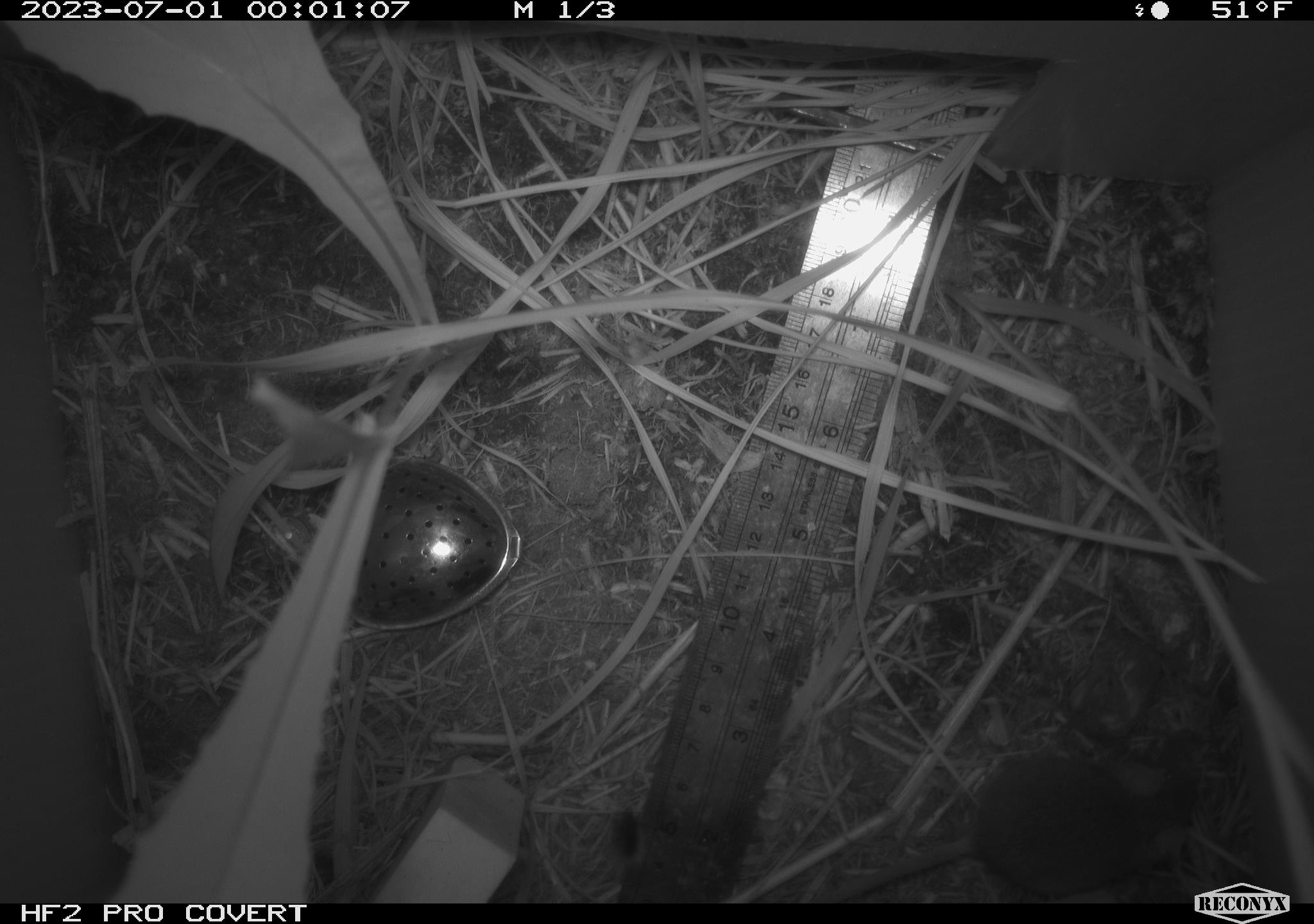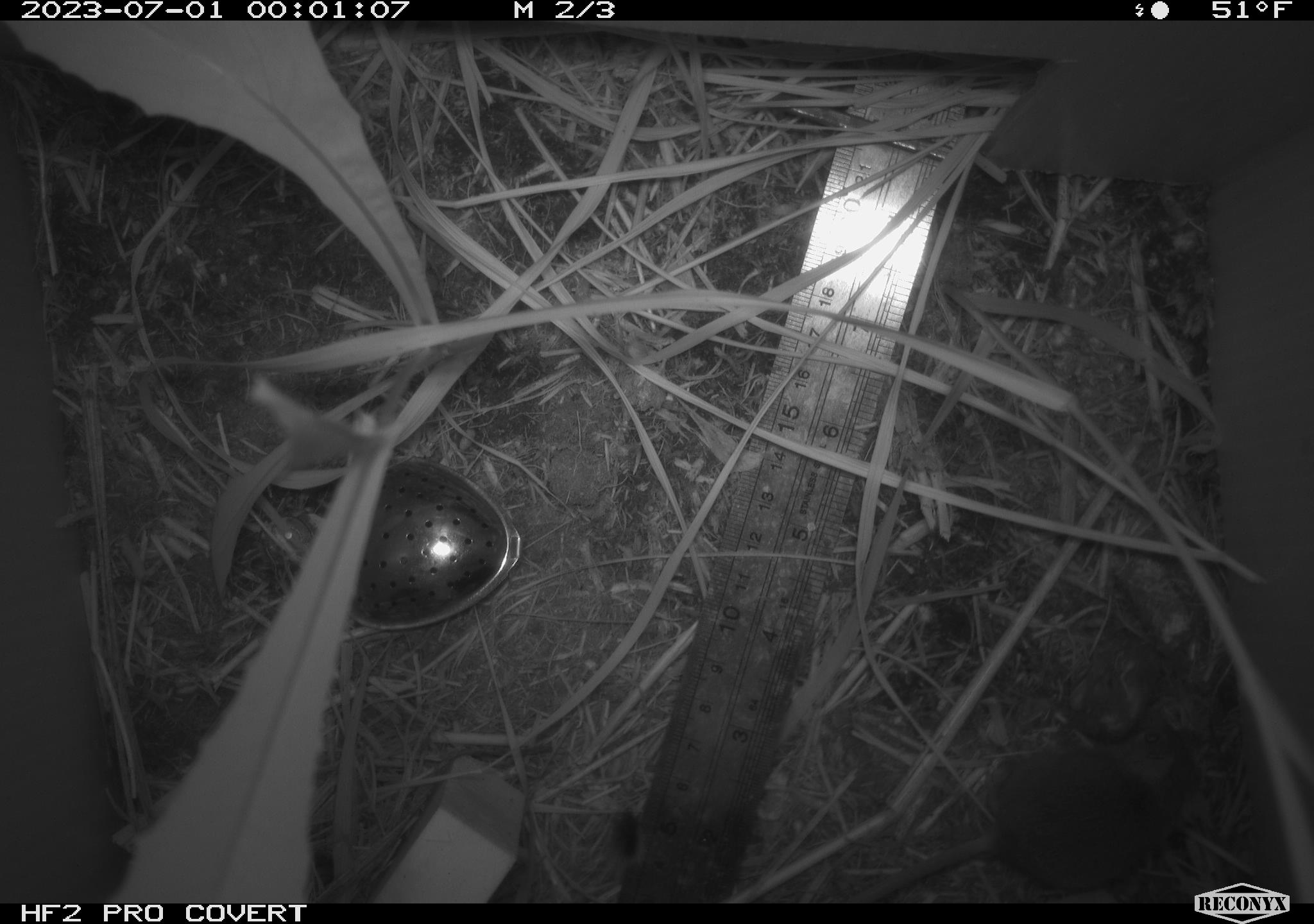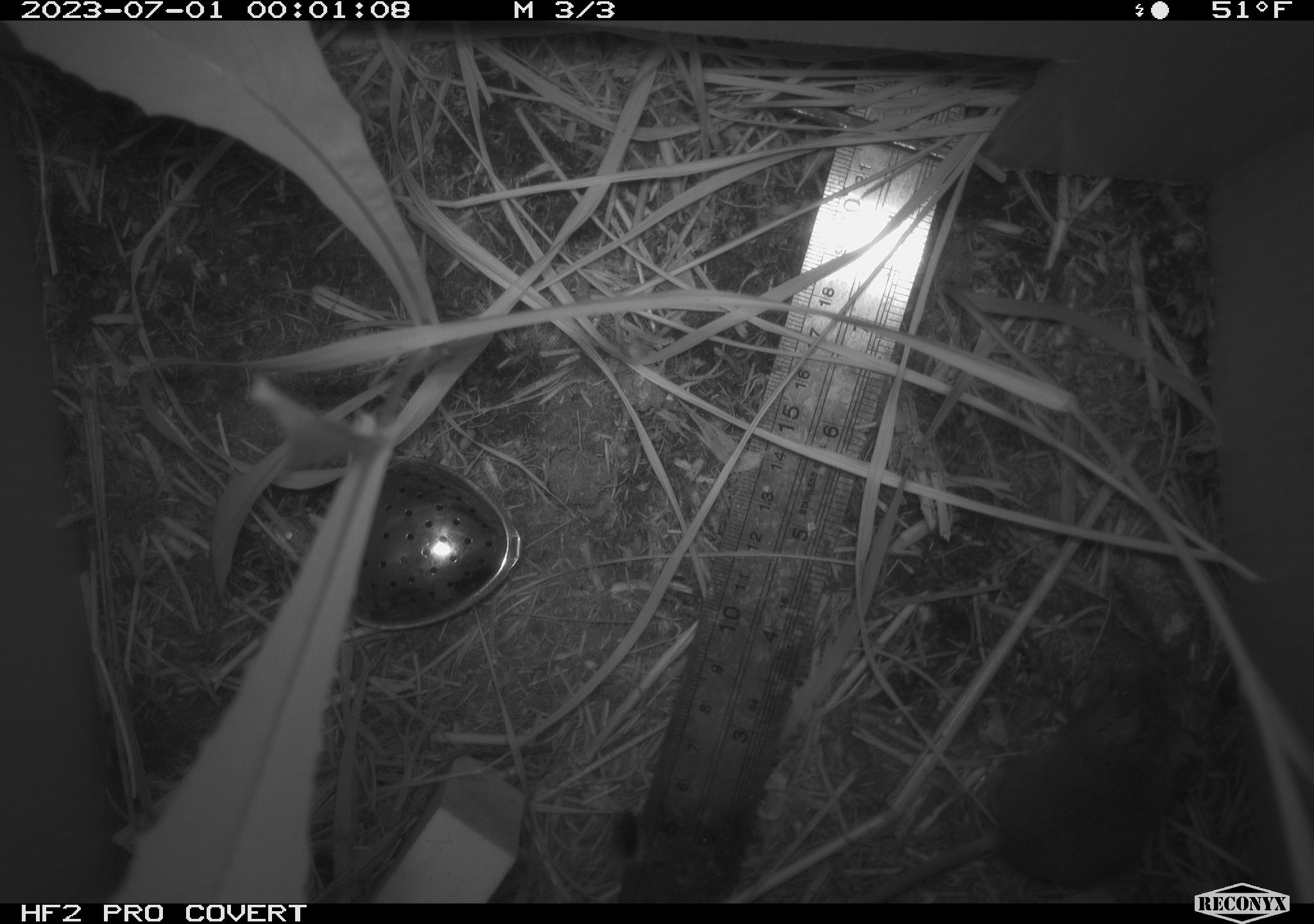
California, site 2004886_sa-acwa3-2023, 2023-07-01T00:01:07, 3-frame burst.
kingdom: Animalia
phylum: Chordata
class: Mammalia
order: Rodentia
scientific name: Rodentia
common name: mouse species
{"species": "mouse species (Rodentia)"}